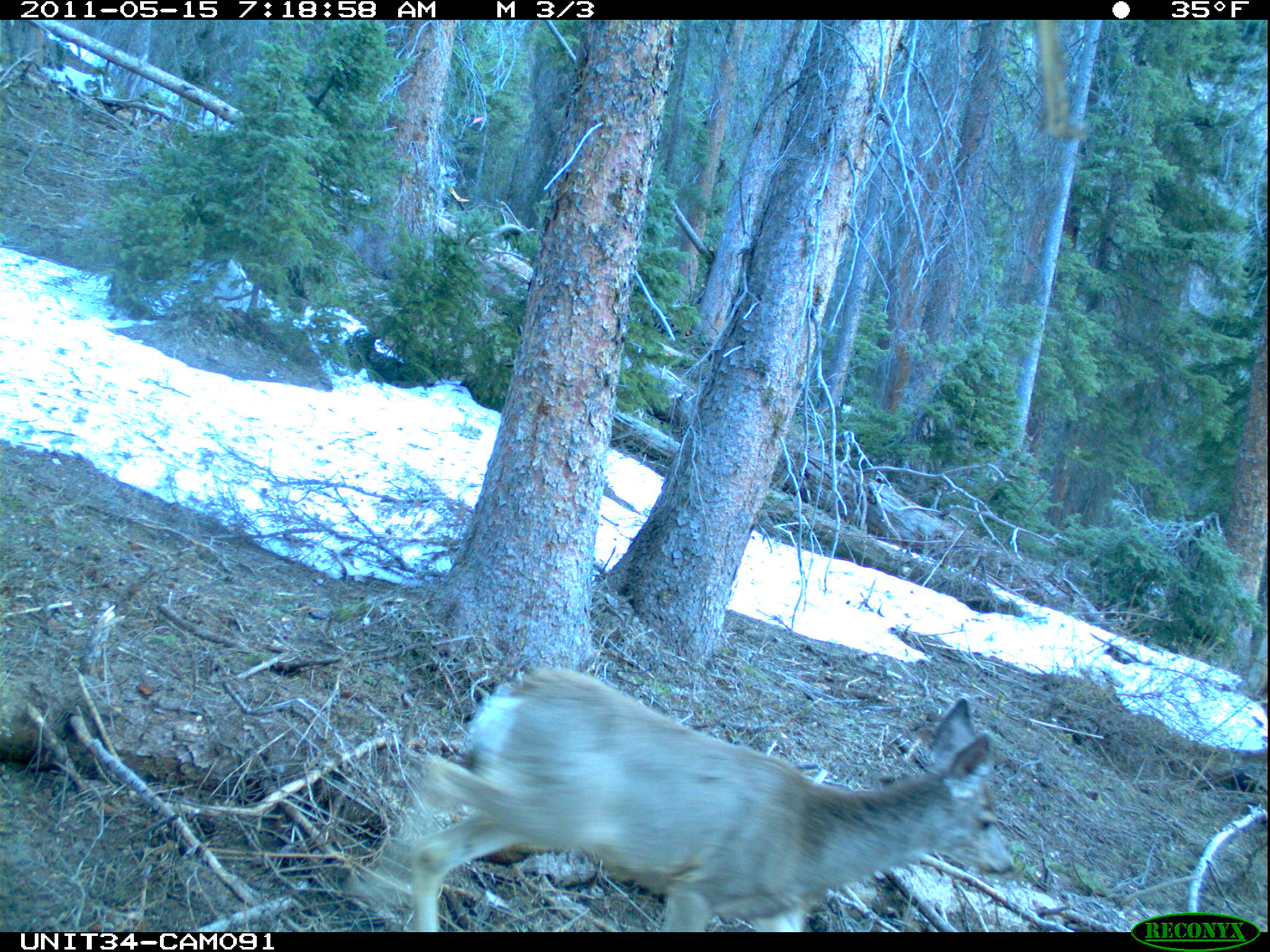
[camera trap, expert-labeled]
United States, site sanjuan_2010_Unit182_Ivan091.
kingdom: Animalia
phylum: Chordata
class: Mammalia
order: Artiodactyla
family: Cervidae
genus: Odocoileus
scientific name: Odocoileus hemionus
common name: mule deer